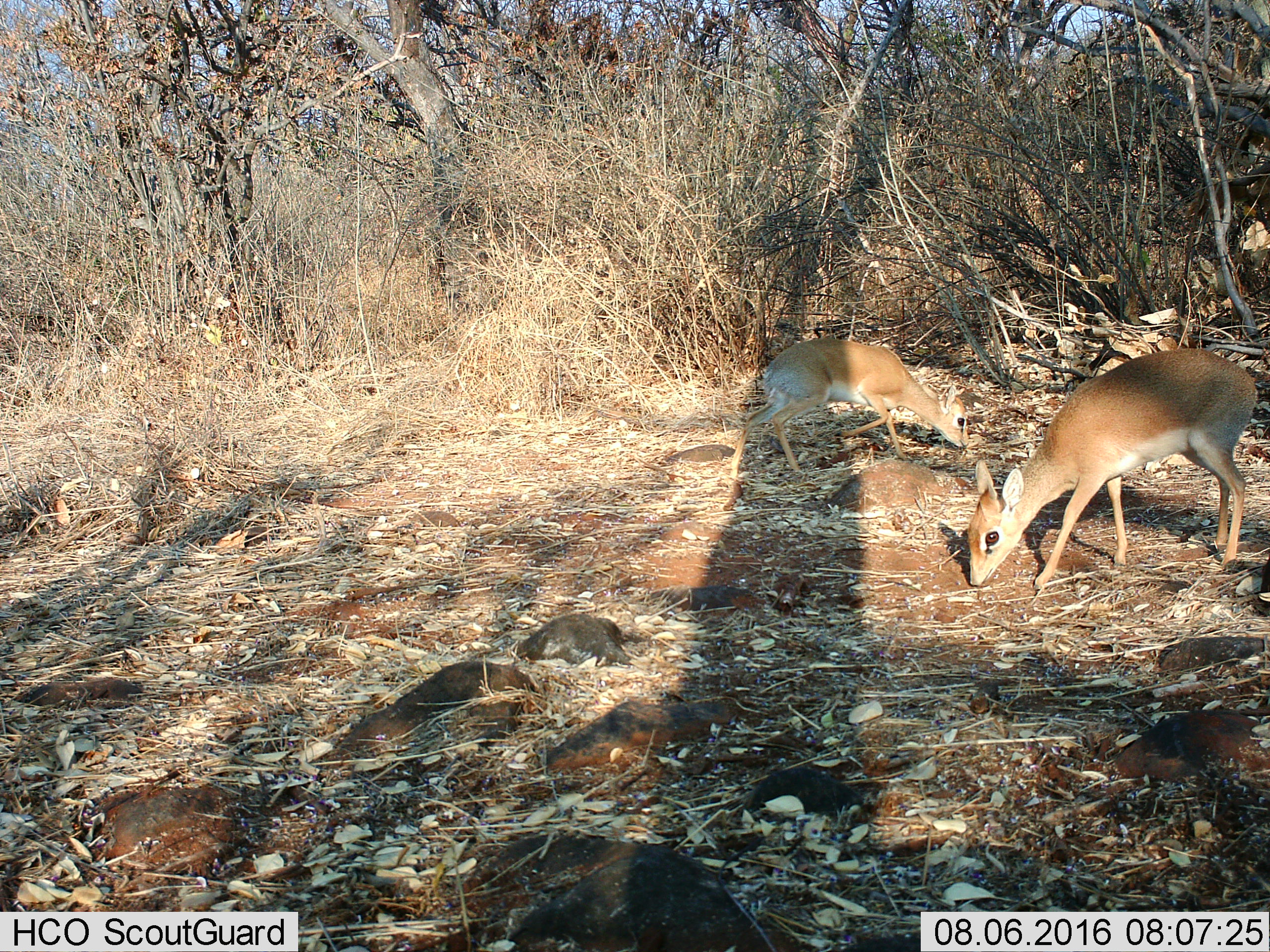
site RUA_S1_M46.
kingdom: Animalia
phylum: Chordata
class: Mammalia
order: Artiodactyla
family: Bovidae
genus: Madoqua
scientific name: Madoqua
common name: dik-dik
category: dikdik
Dikdik (dik-dik) (Madoqua), count 2. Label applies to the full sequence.